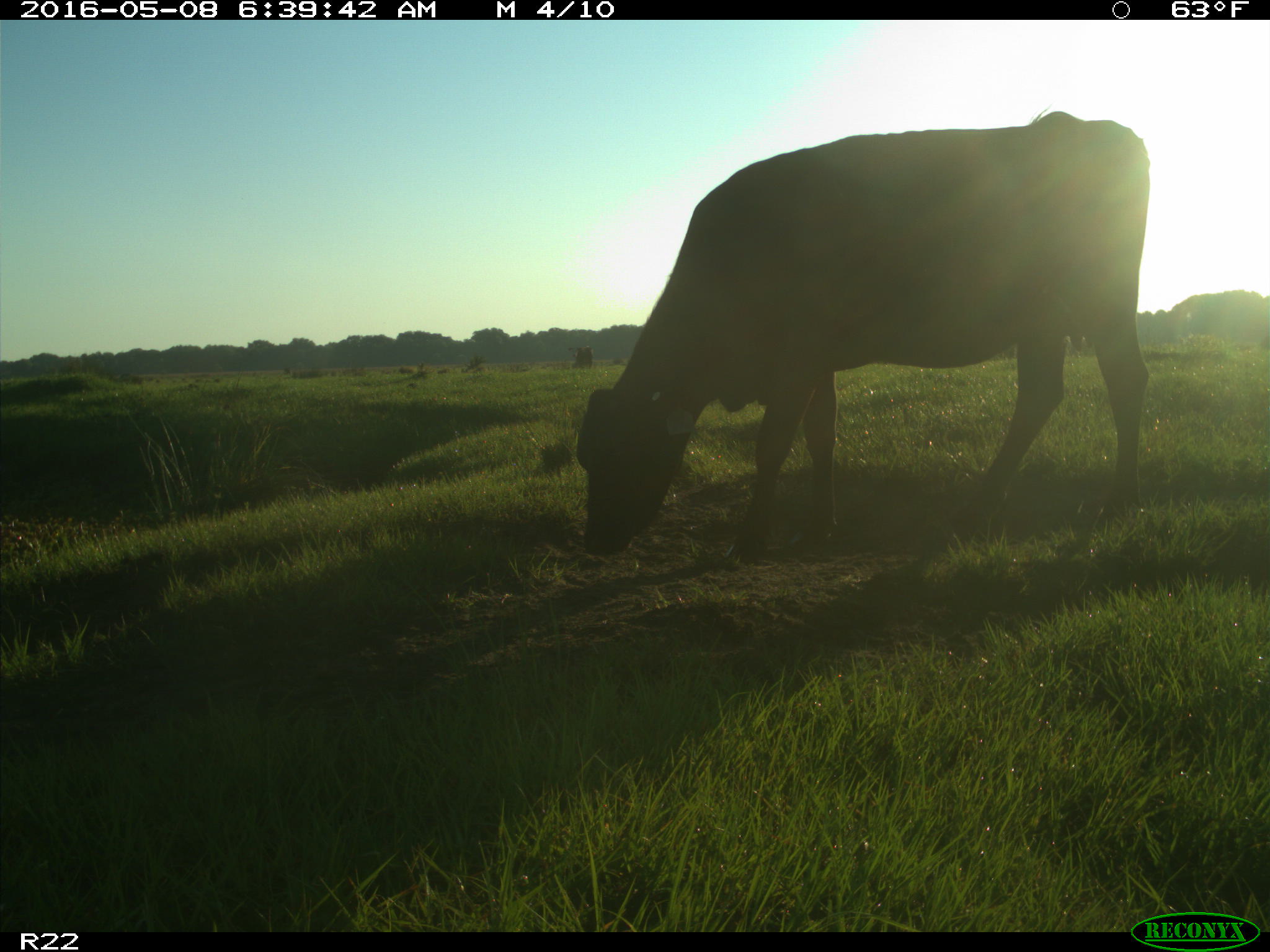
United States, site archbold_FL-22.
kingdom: Animalia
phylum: Chordata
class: Mammalia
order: Artiodactyla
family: Bovidae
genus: Bos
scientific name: Bos taurus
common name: domestic cow